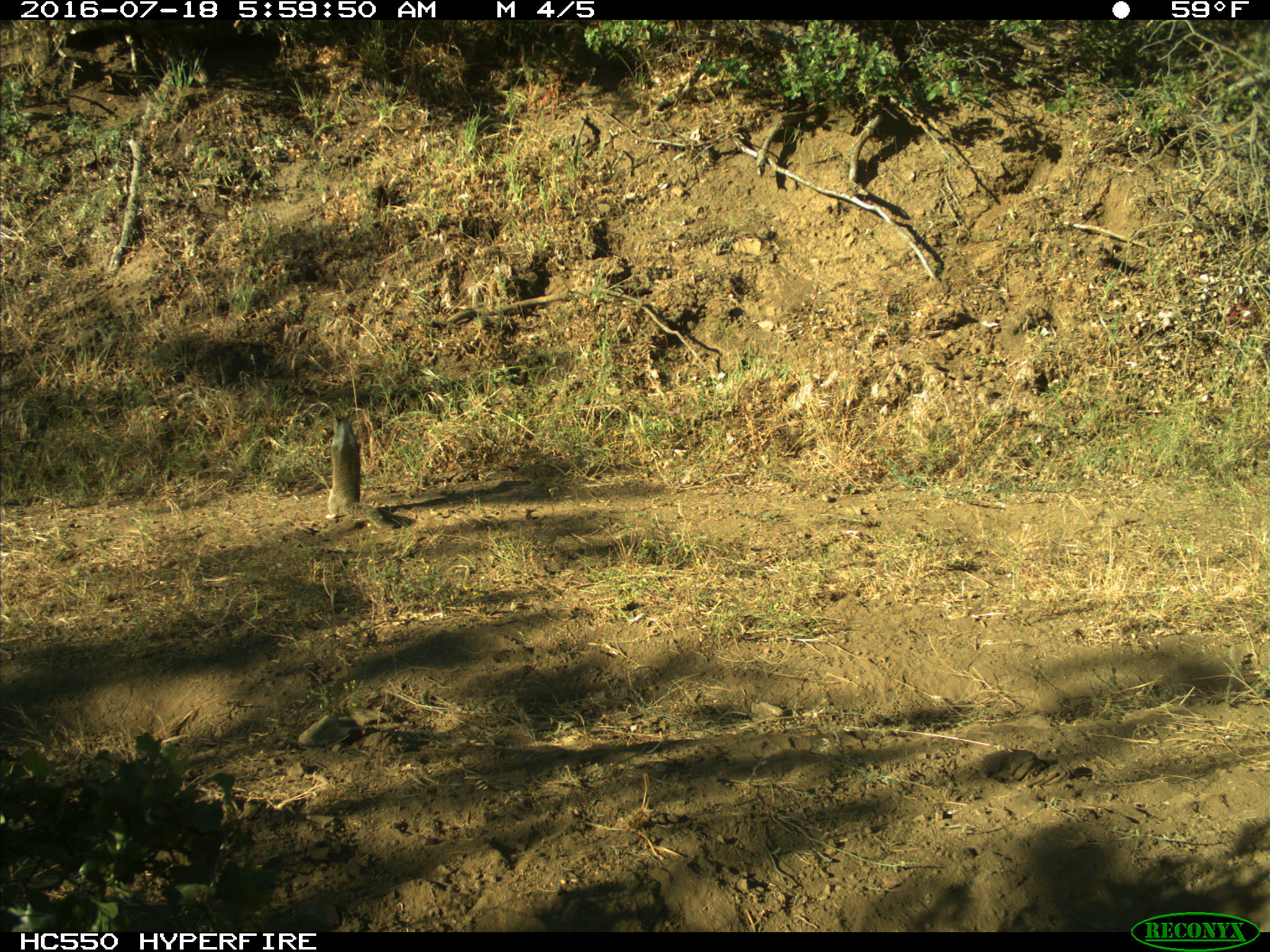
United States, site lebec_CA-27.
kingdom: Animalia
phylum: Chordata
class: Mammalia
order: Rodentia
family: Sciuridae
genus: Otospermophilus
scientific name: Otospermophilus beecheyi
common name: california ground squirrel